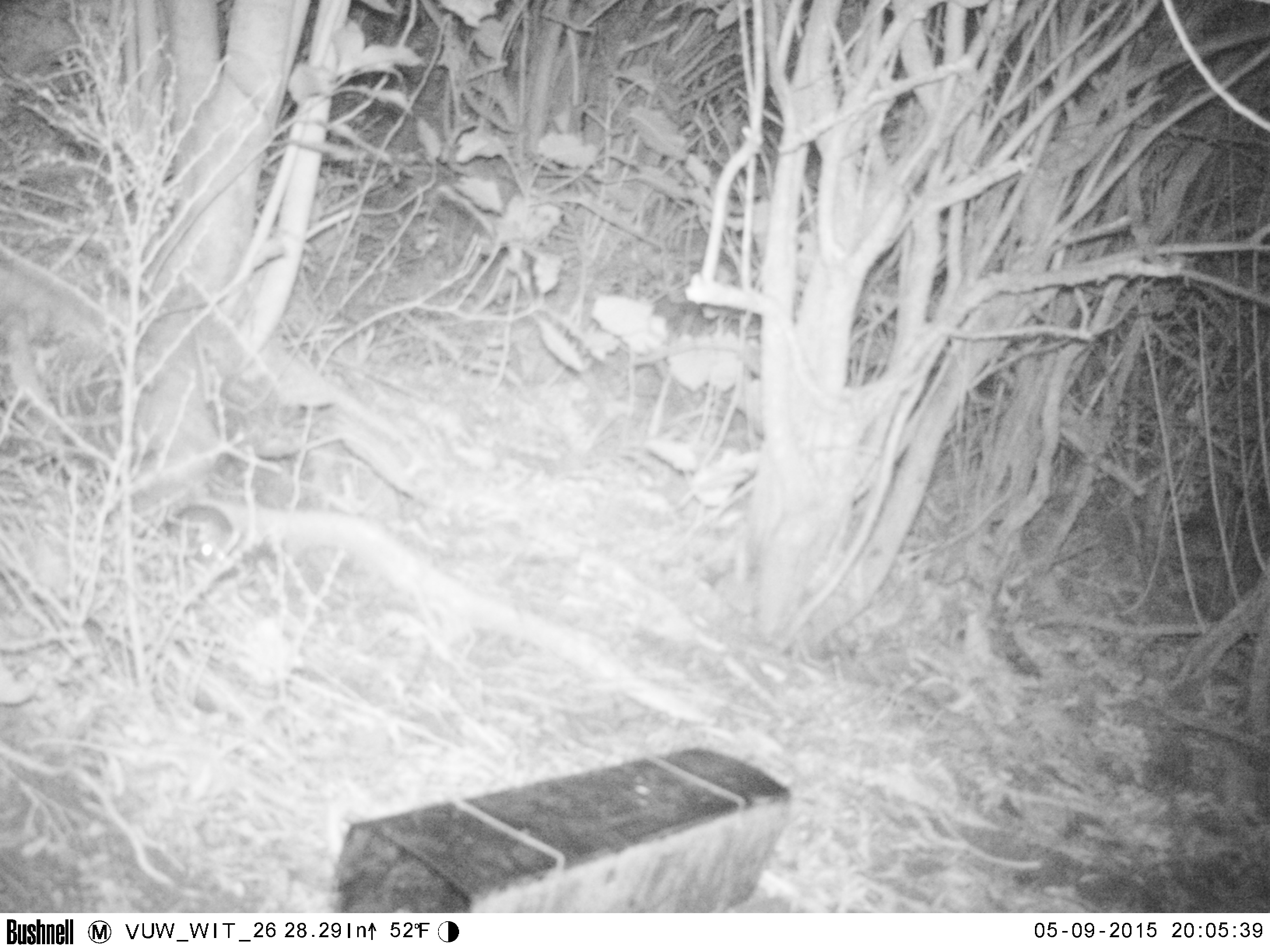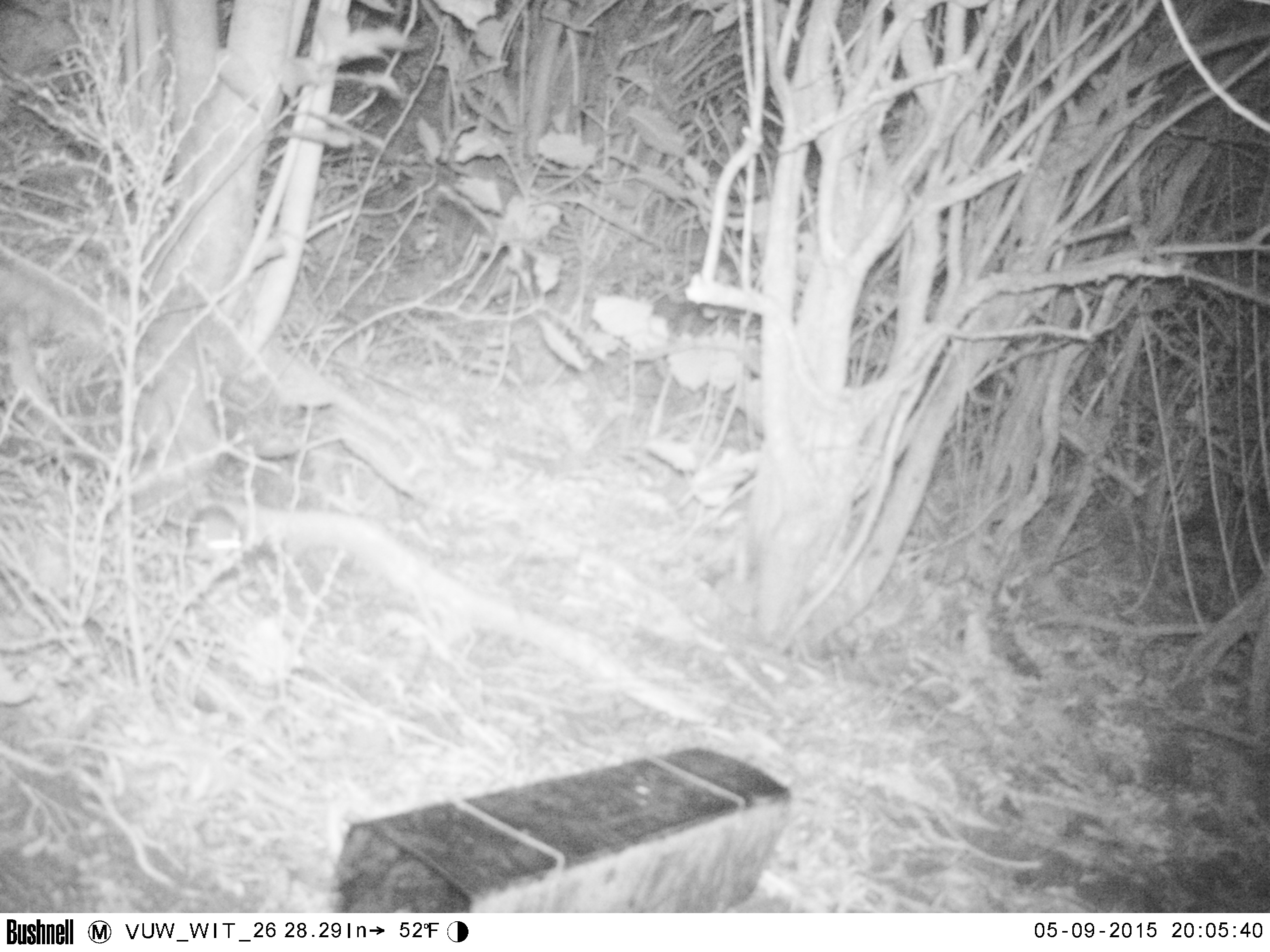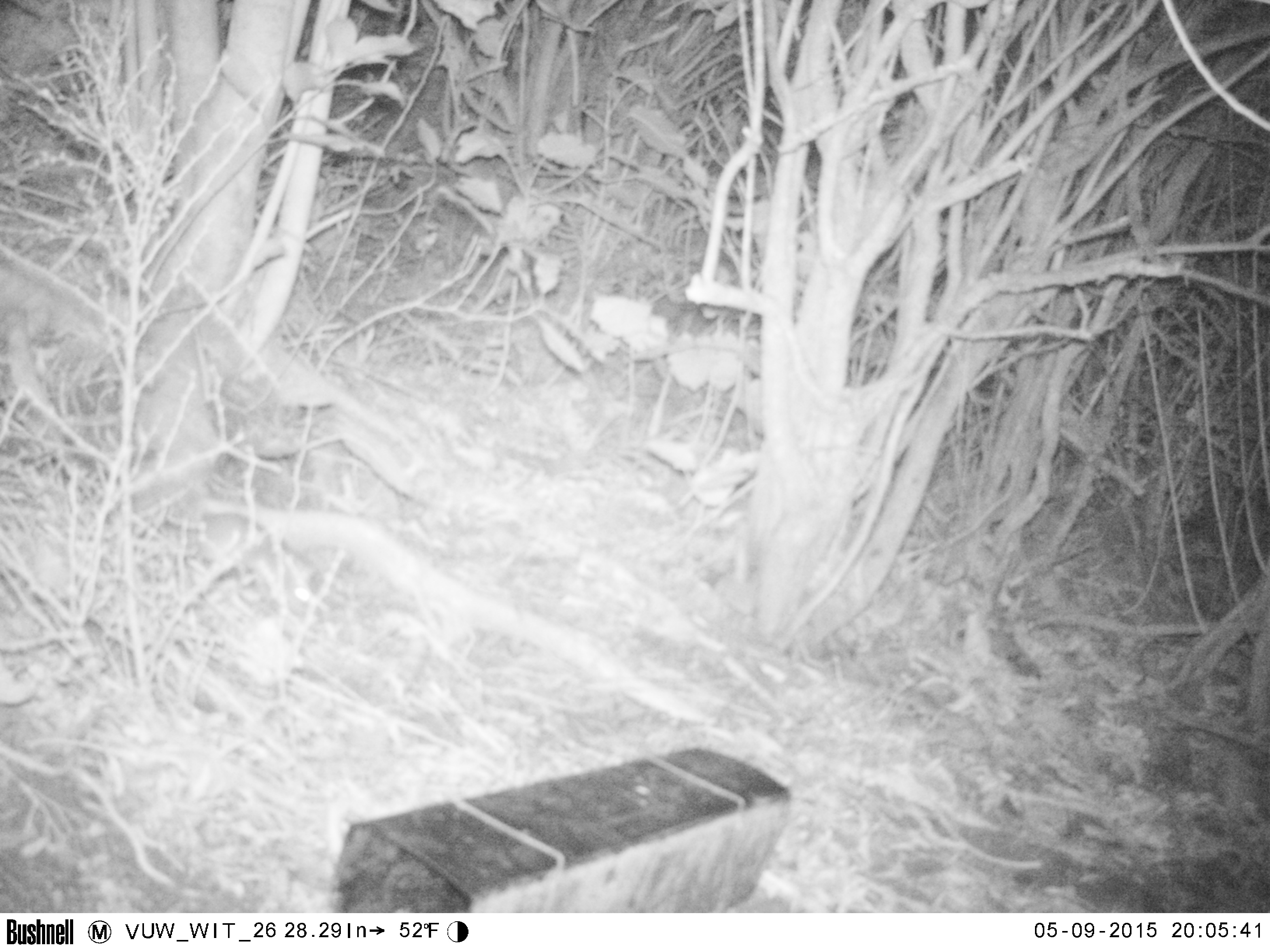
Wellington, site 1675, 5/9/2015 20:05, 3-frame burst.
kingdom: Animalia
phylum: Chordata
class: Mammalia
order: Rodentia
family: Muridae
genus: Rattus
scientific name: Rattus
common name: rat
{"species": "rat (Rattus)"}